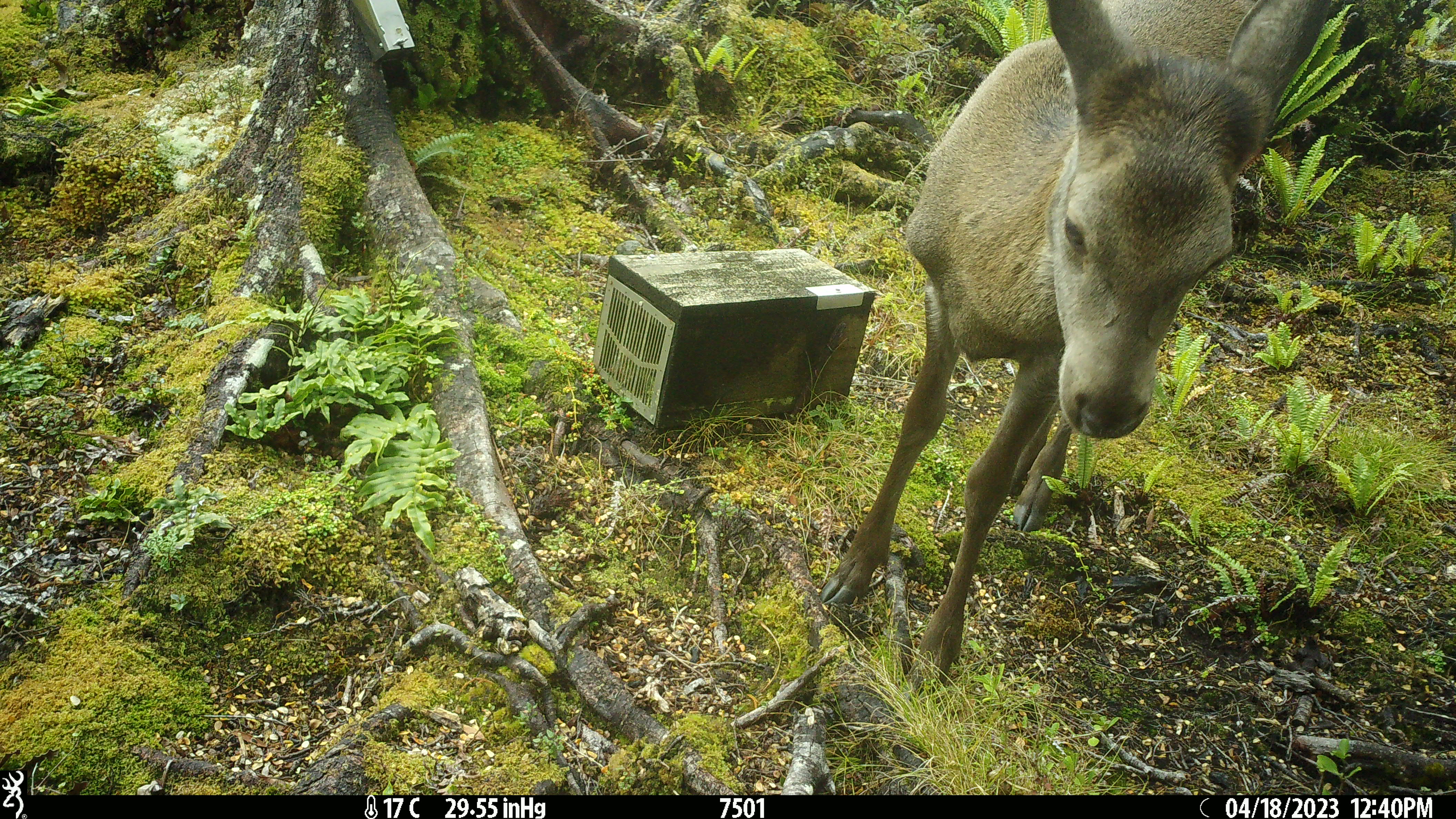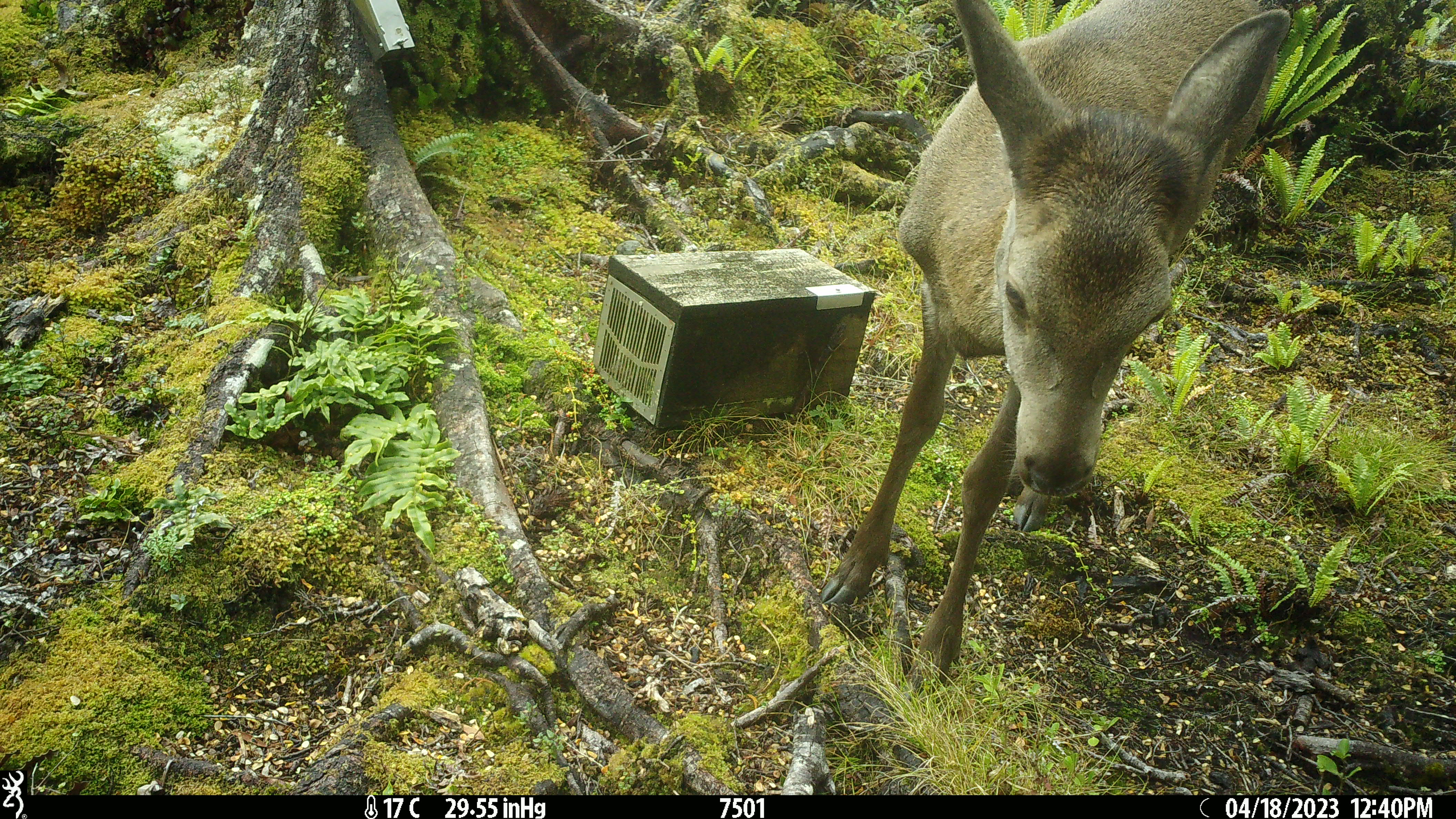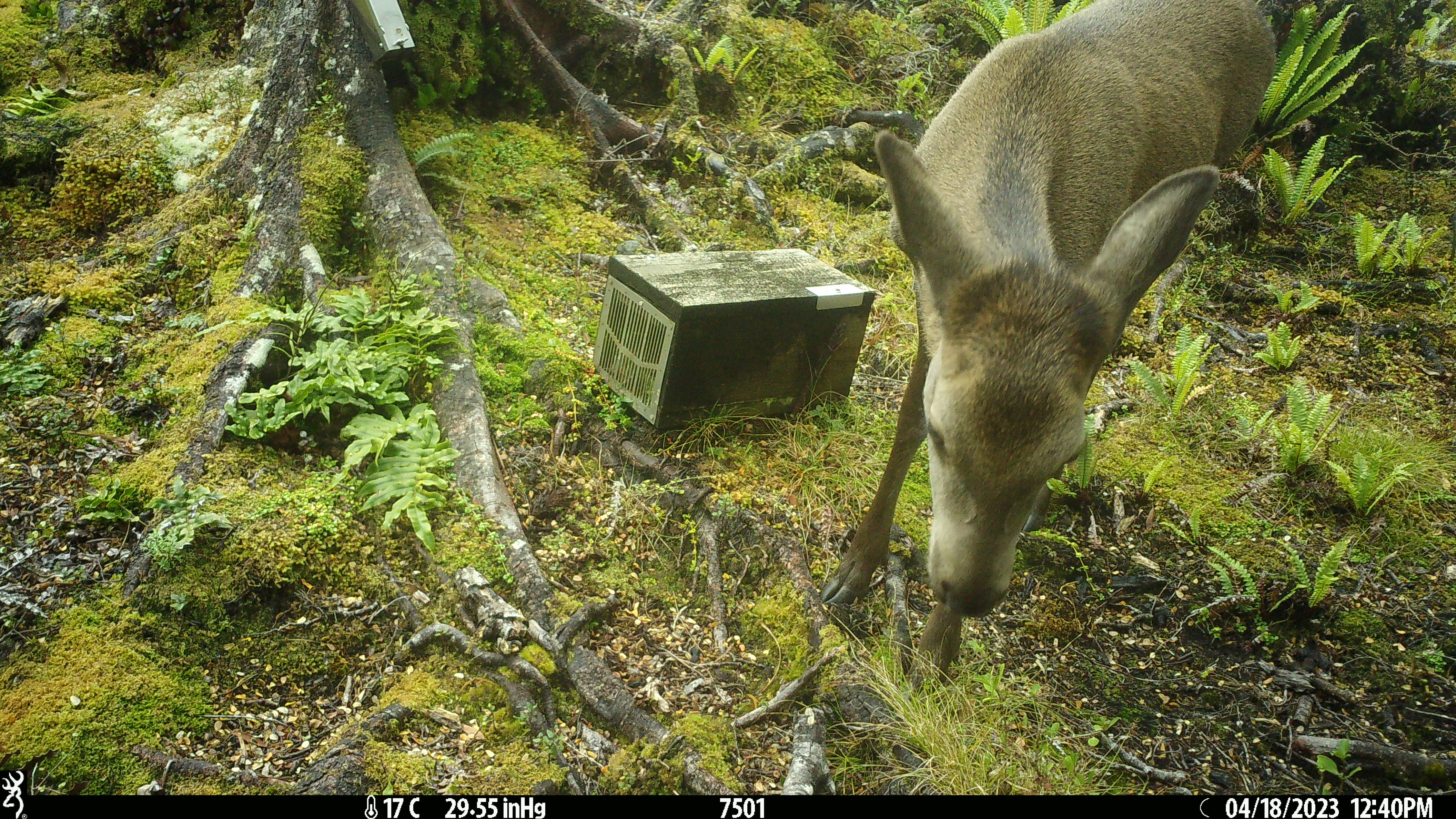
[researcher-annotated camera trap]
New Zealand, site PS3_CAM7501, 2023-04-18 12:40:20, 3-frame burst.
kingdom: Animalia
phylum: Chordata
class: Mammalia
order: Artiodactyla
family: Cervidae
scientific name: Cervidae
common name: deer